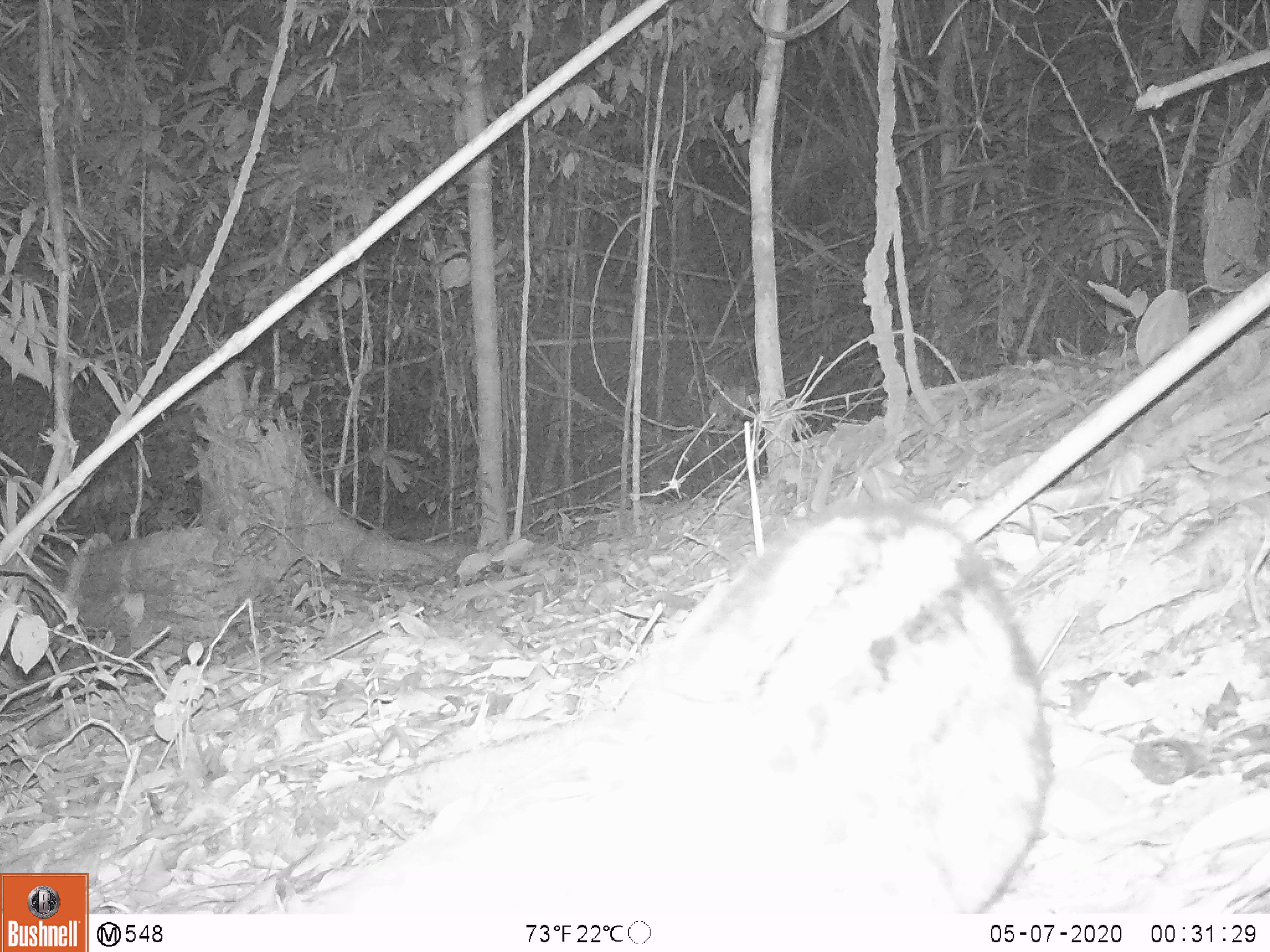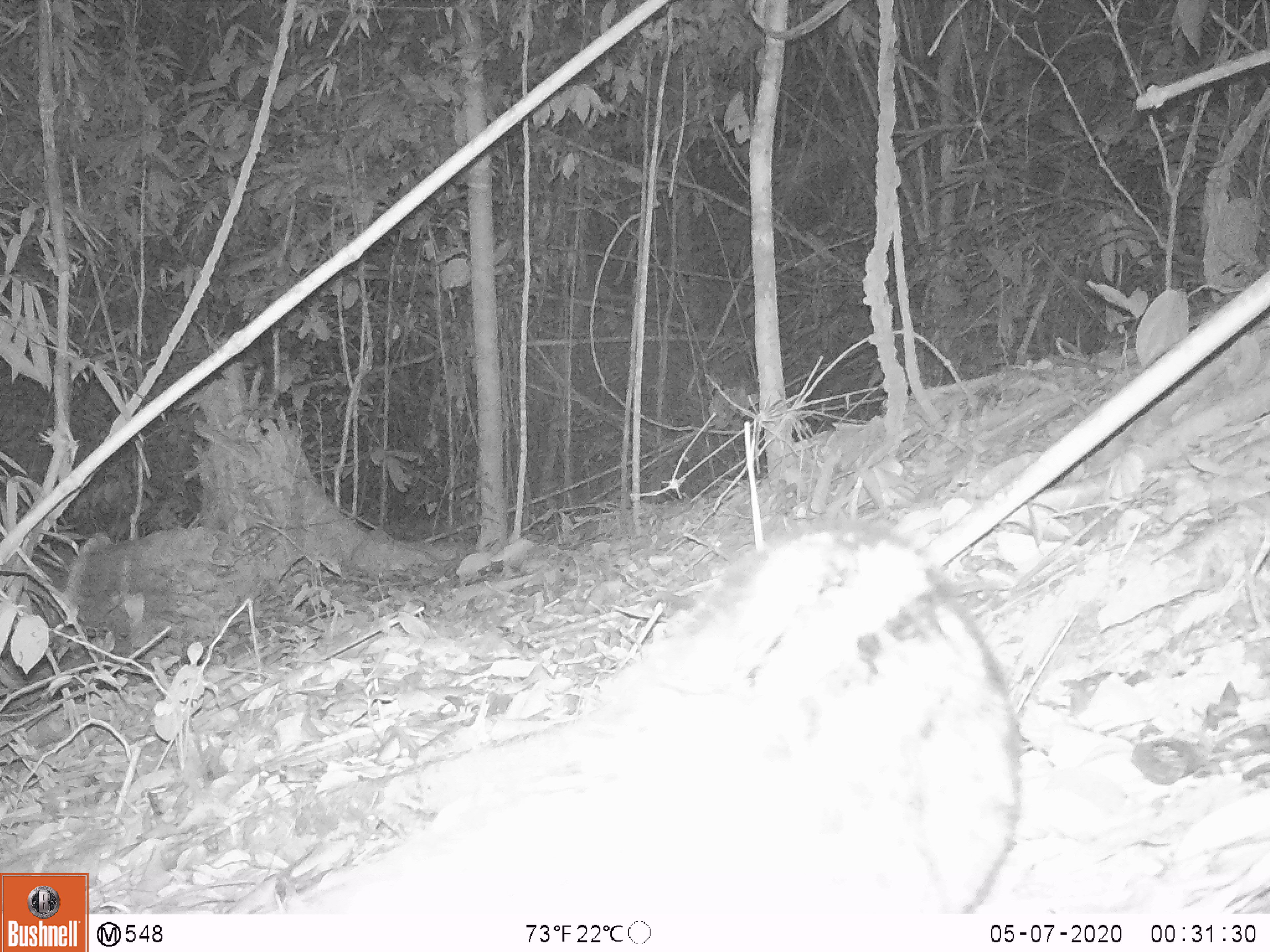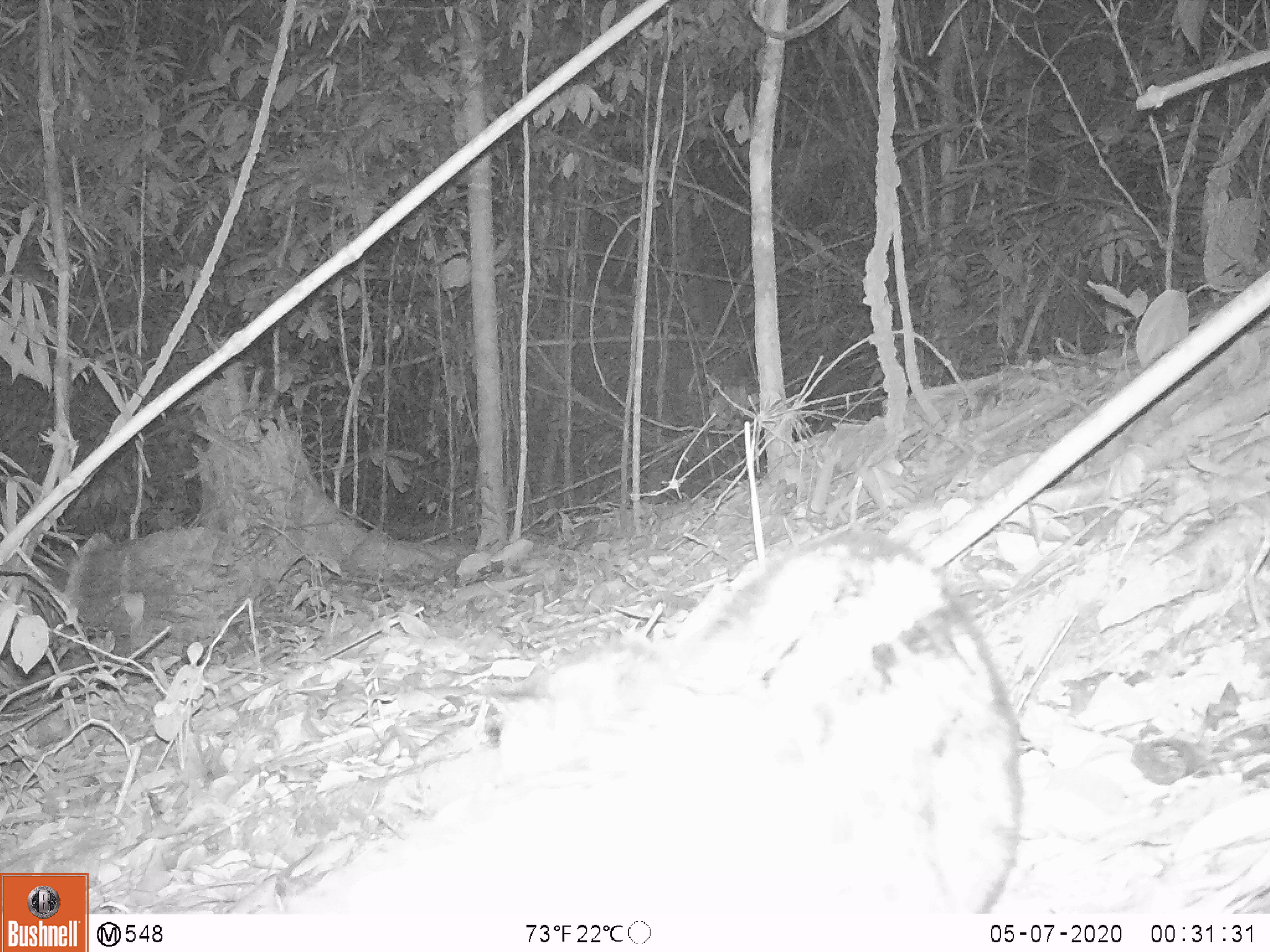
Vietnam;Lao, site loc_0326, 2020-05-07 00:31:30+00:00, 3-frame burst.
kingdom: Animalia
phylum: Chordata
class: Mammalia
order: Carnivora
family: Viverridae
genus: Paradoxurus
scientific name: Paradoxurus hermaphroditus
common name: common palm civet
Common palm civet (Paradoxurus hermaphroditus). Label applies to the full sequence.